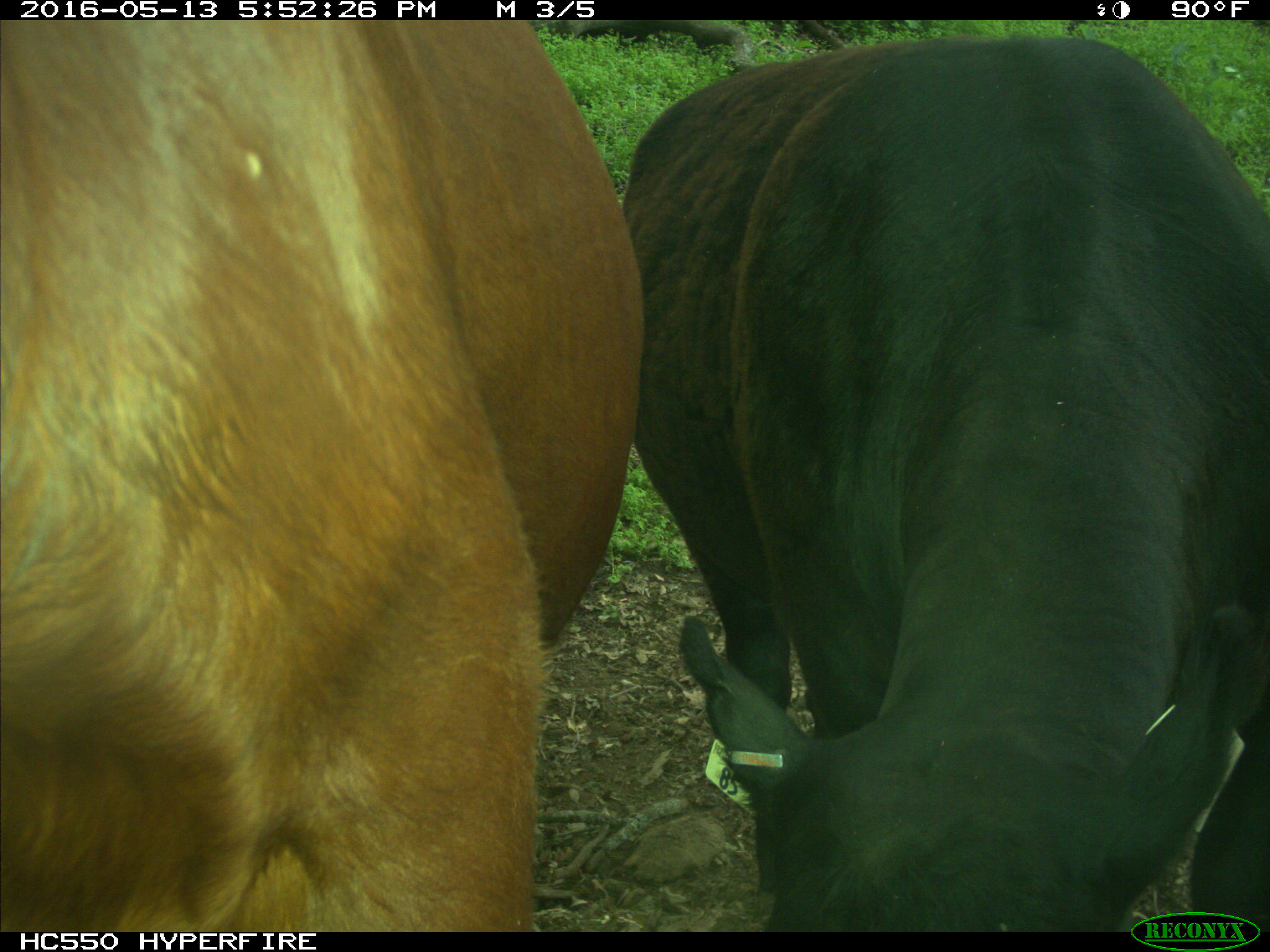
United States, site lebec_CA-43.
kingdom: Animalia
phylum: Chordata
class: Mammalia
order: Artiodactyla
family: Bovidae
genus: Bos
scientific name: Bos taurus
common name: domestic cow